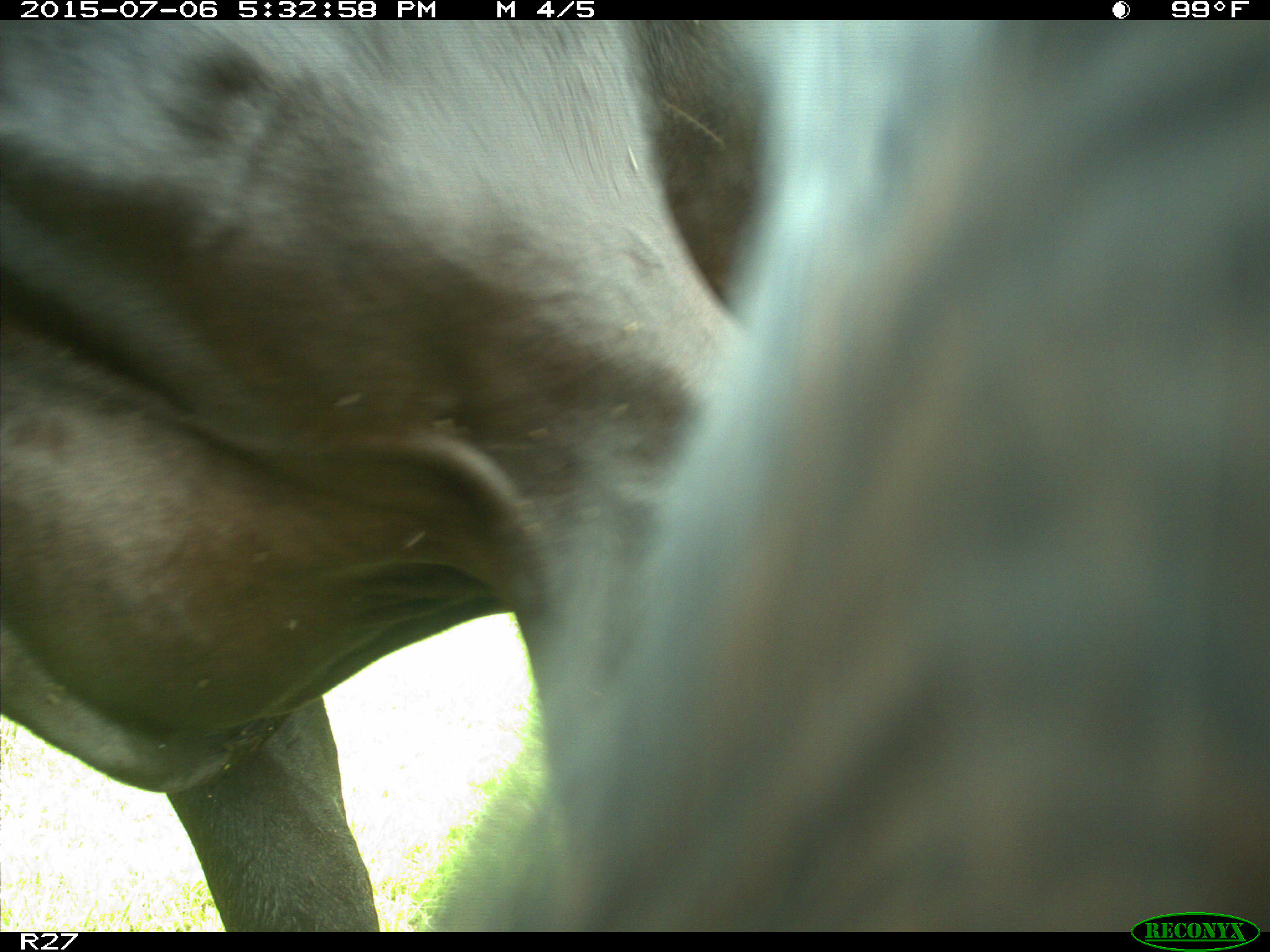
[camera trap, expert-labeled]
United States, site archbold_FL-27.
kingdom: Animalia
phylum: Chordata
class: Mammalia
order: Artiodactyla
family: Bovidae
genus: Bos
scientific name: Bos taurus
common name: domestic cow